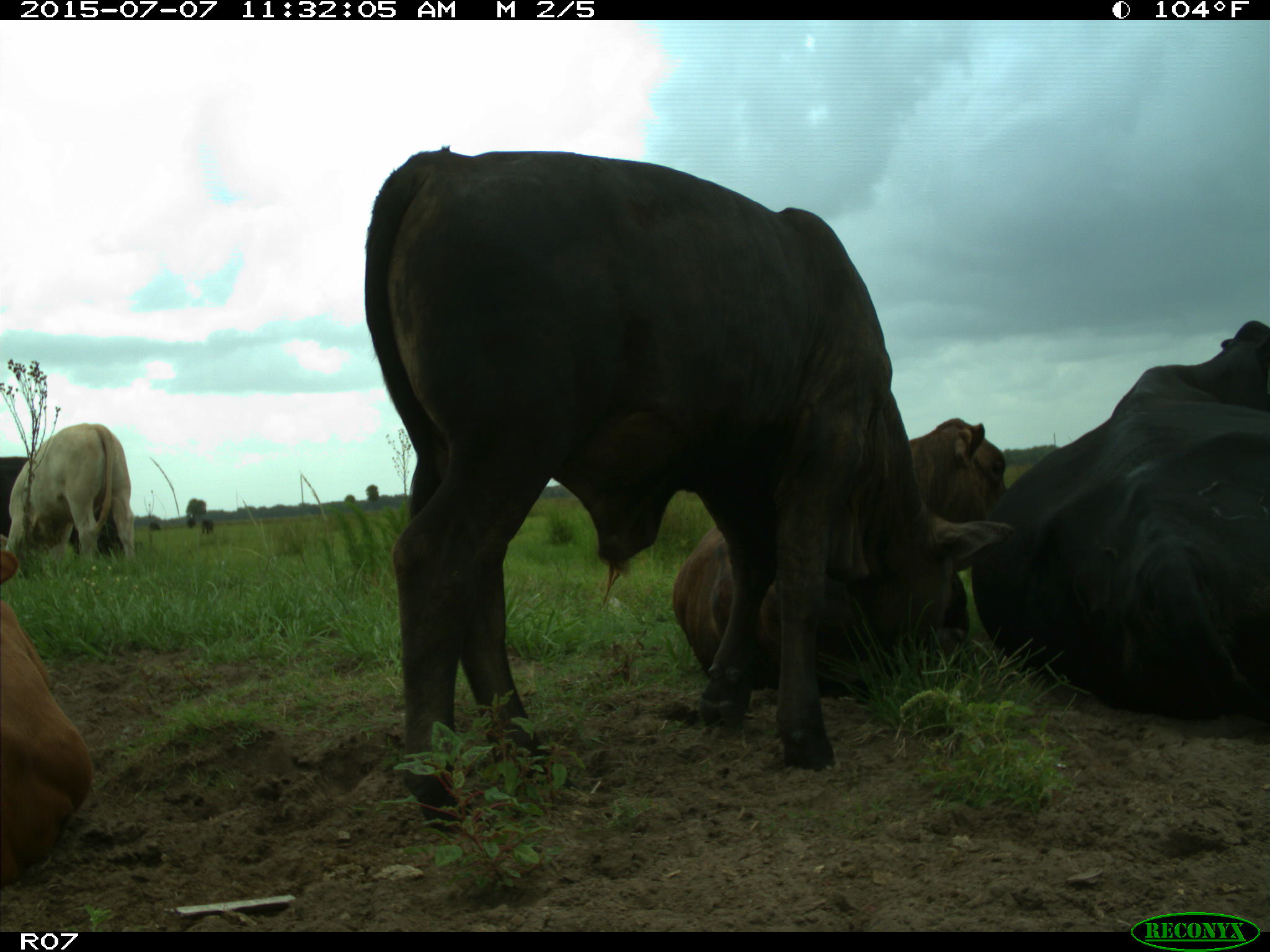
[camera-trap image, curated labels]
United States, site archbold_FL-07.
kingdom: Animalia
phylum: Chordata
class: Mammalia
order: Artiodactyla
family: Bovidae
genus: Bos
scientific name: Bos taurus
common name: domestic cow